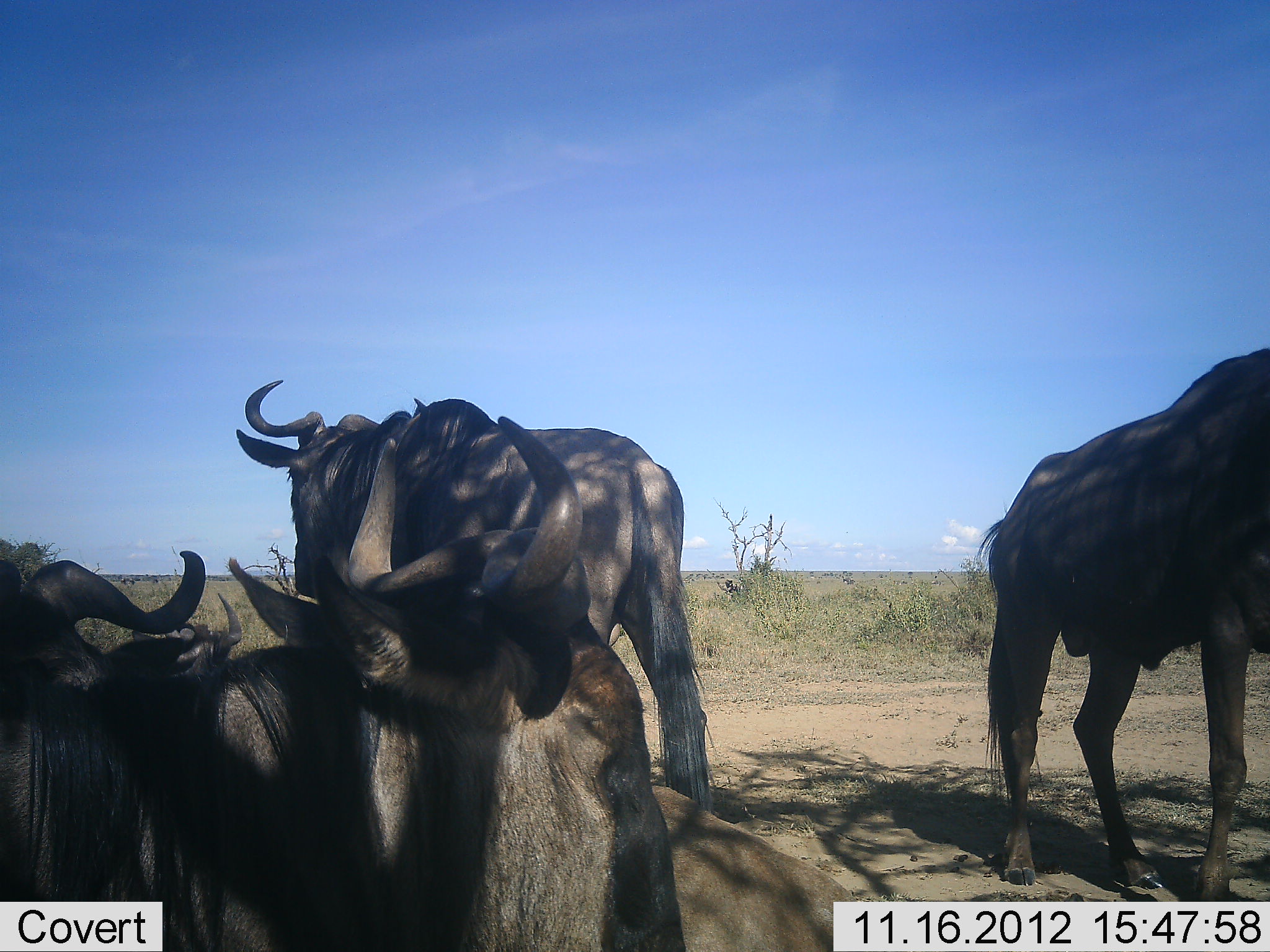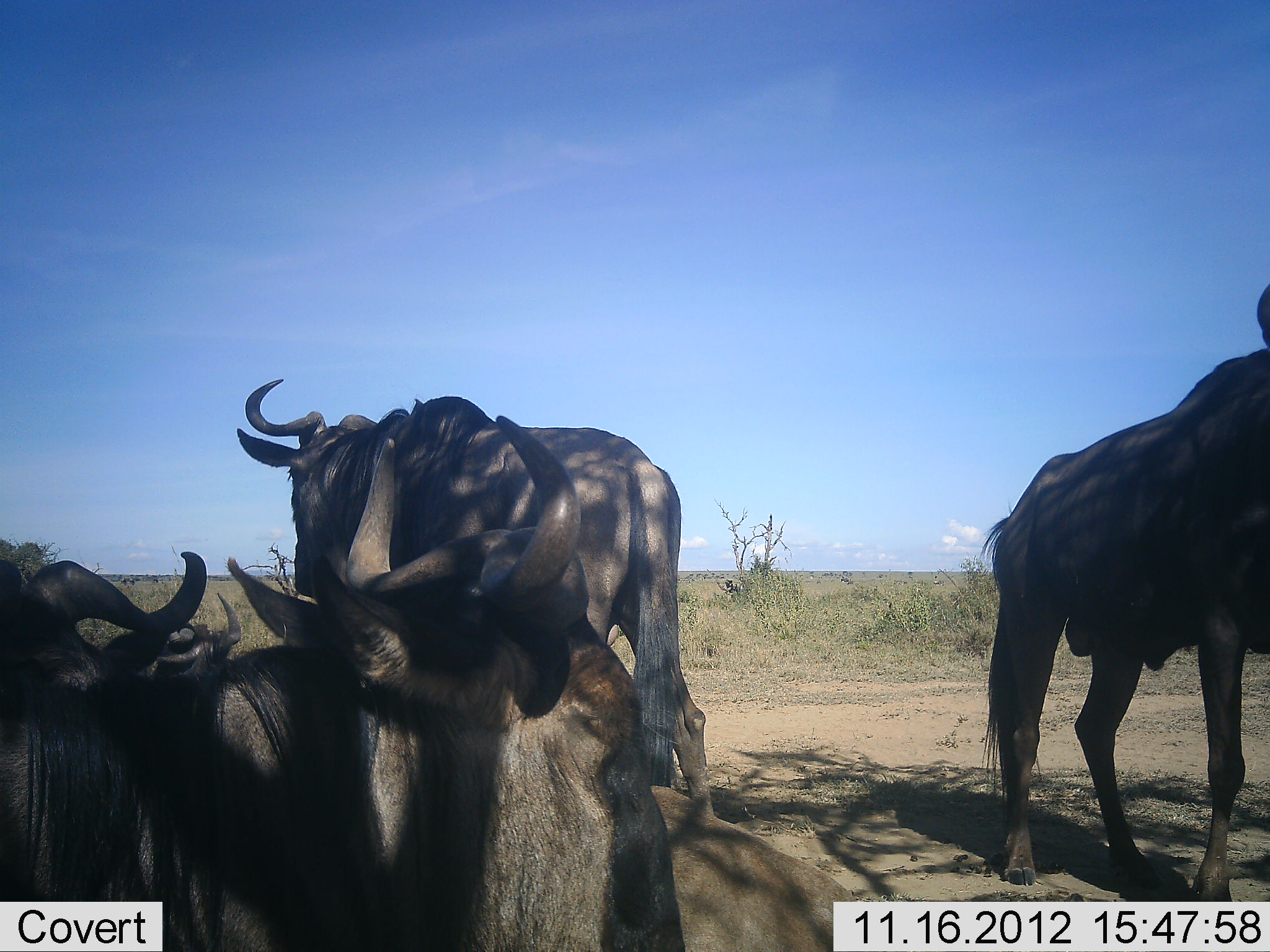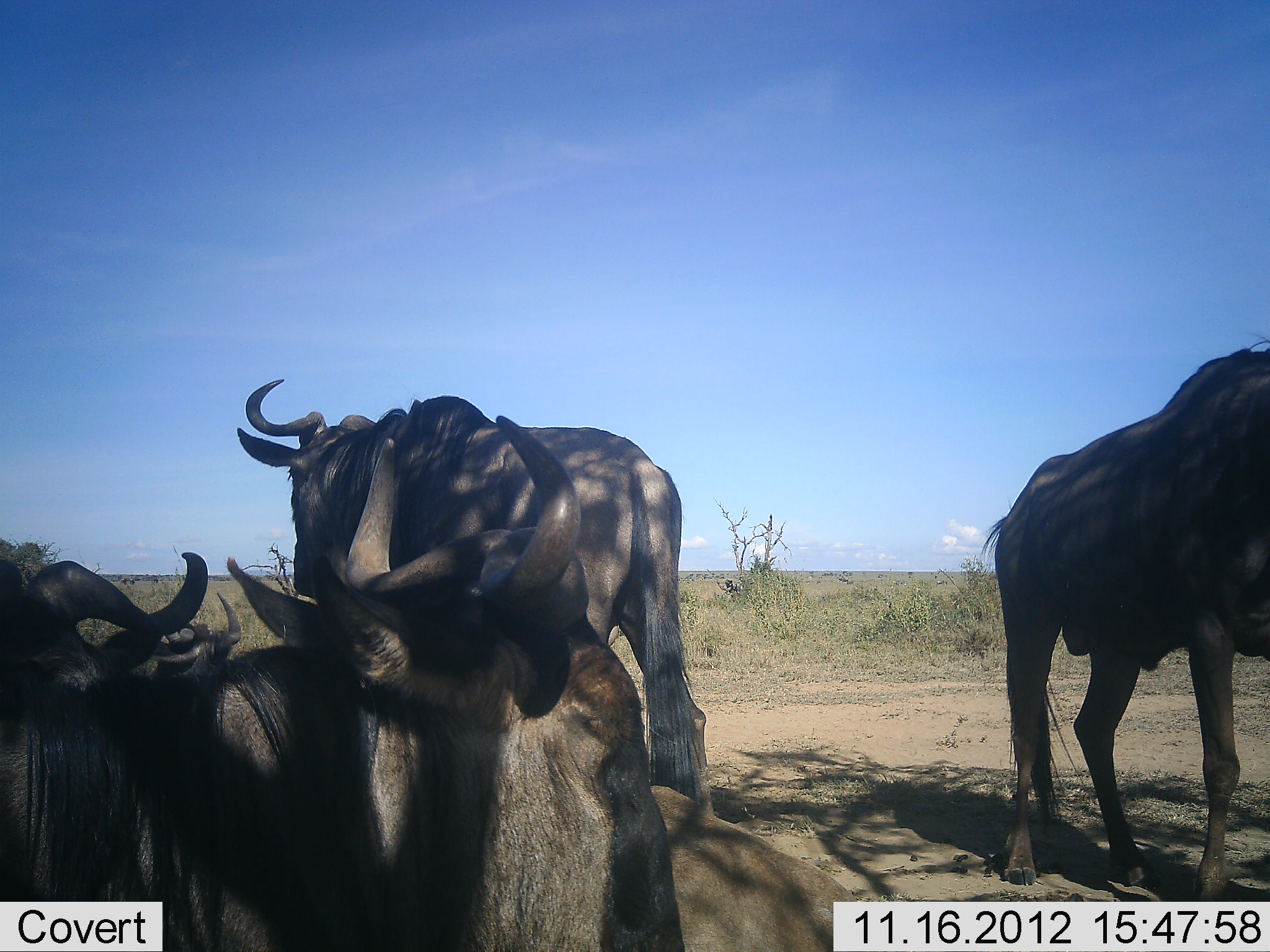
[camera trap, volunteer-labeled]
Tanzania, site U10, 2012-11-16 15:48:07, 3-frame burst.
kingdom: Animalia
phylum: Chordata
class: Mammalia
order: Artiodactyla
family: Bovidae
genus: Connochaetes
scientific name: Connochaetes taurinus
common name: blue wildebeest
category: wildebeest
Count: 5.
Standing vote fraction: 80%.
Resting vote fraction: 100%.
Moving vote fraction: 0%.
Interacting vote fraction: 0%.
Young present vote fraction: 0%.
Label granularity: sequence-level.